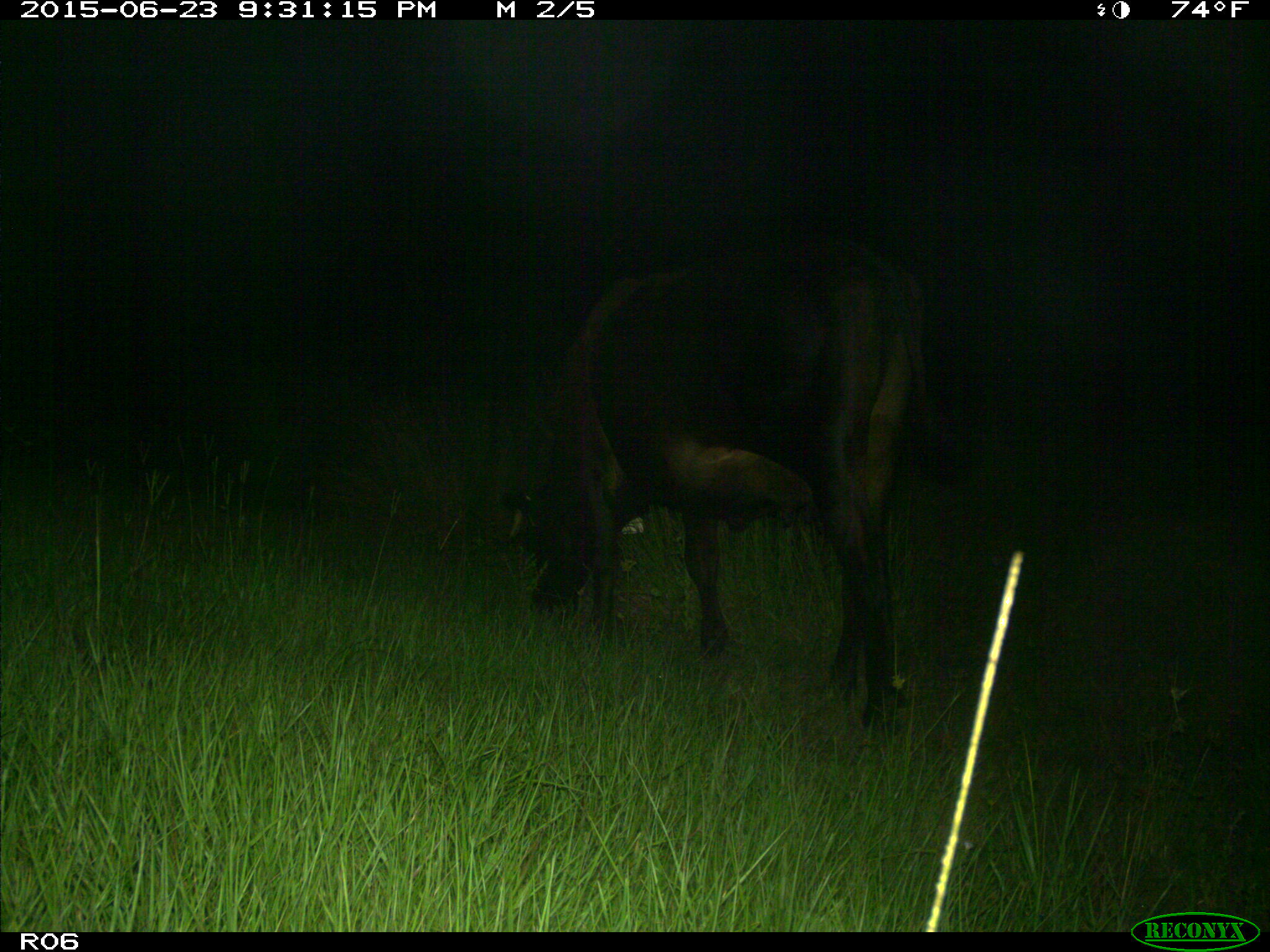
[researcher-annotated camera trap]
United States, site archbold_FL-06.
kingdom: Animalia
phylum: Chordata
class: Mammalia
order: Artiodactyla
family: Bovidae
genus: Bos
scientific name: Bos taurus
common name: domestic cow